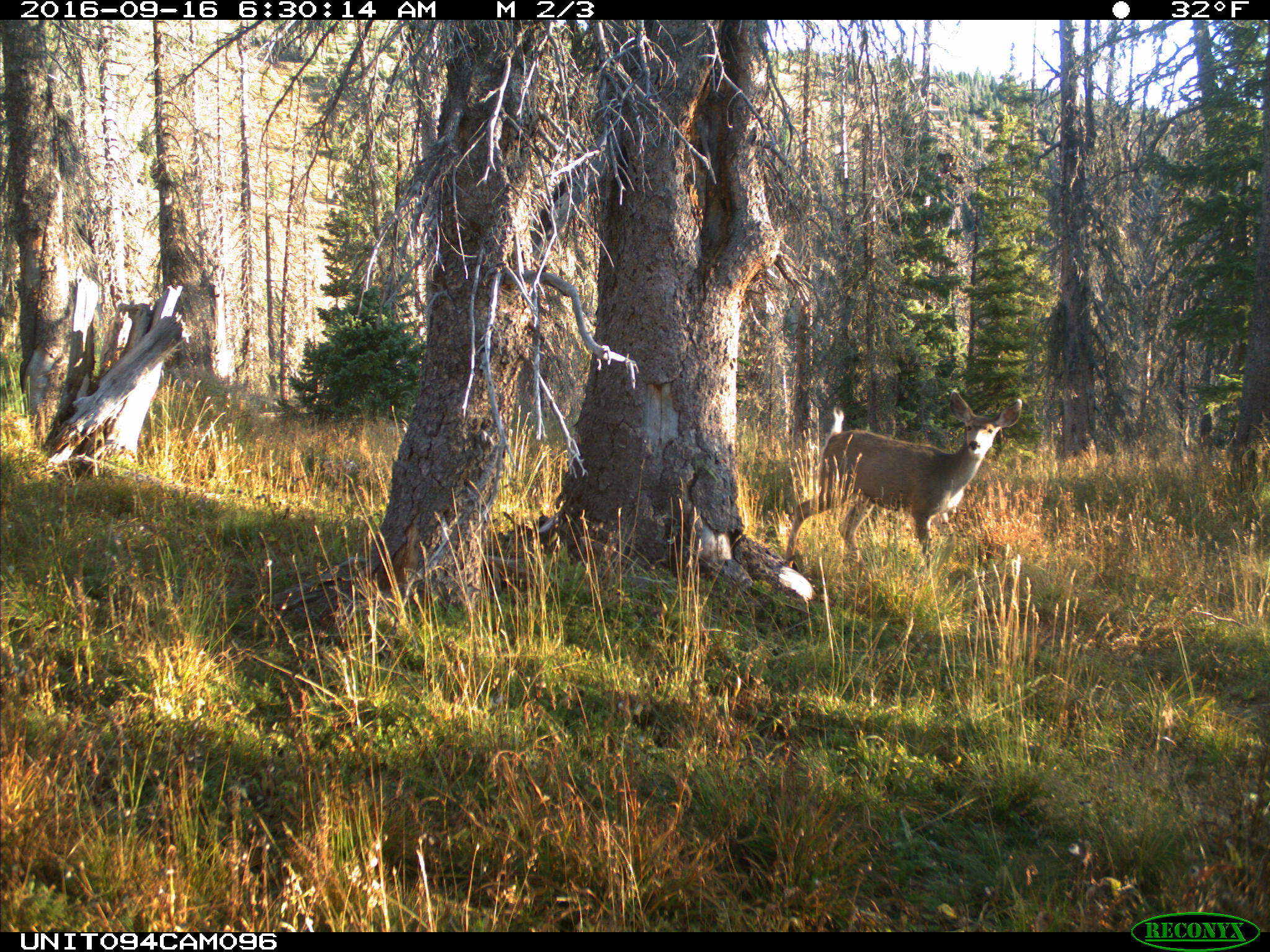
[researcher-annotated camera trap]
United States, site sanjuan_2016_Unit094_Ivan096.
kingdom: Animalia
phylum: Chordata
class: Mammalia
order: Artiodactyla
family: Cervidae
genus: Odocoileus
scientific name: Odocoileus hemionus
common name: mule deer